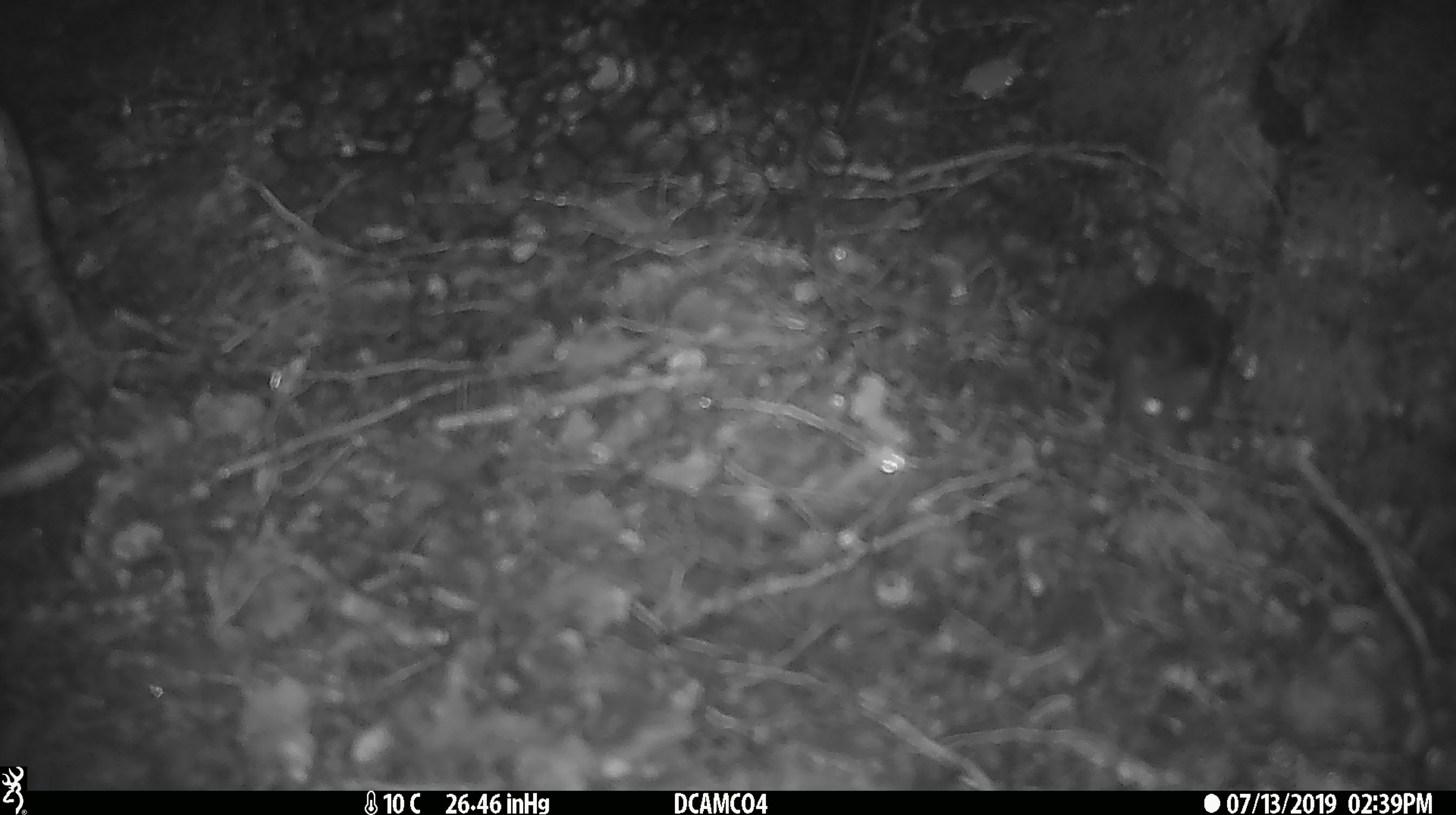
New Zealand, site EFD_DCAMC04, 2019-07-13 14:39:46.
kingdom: Animalia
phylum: Chordata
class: Mammalia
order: Rodentia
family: Muridae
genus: Mus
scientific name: Mus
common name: mouse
Mouse (Mus).